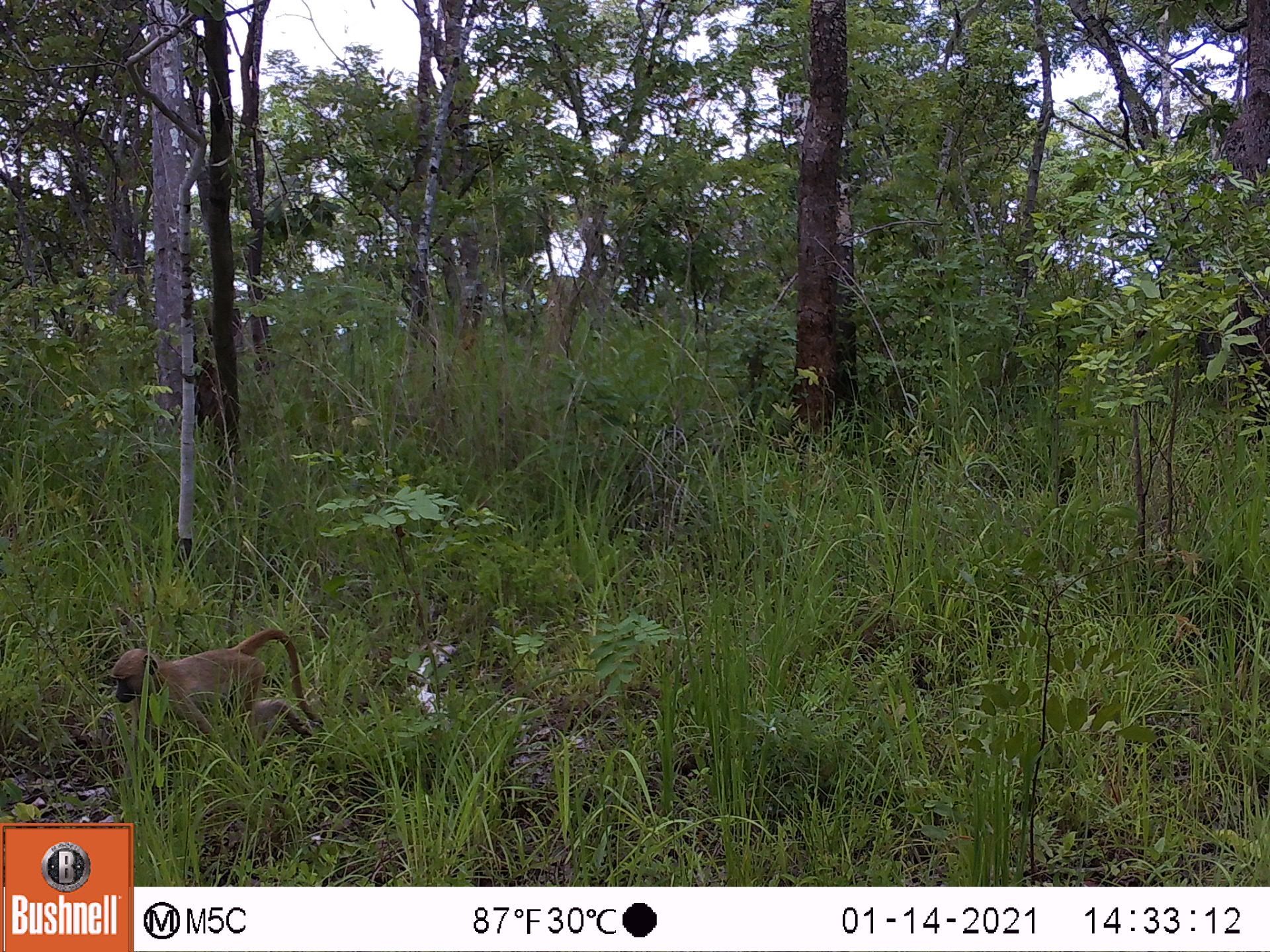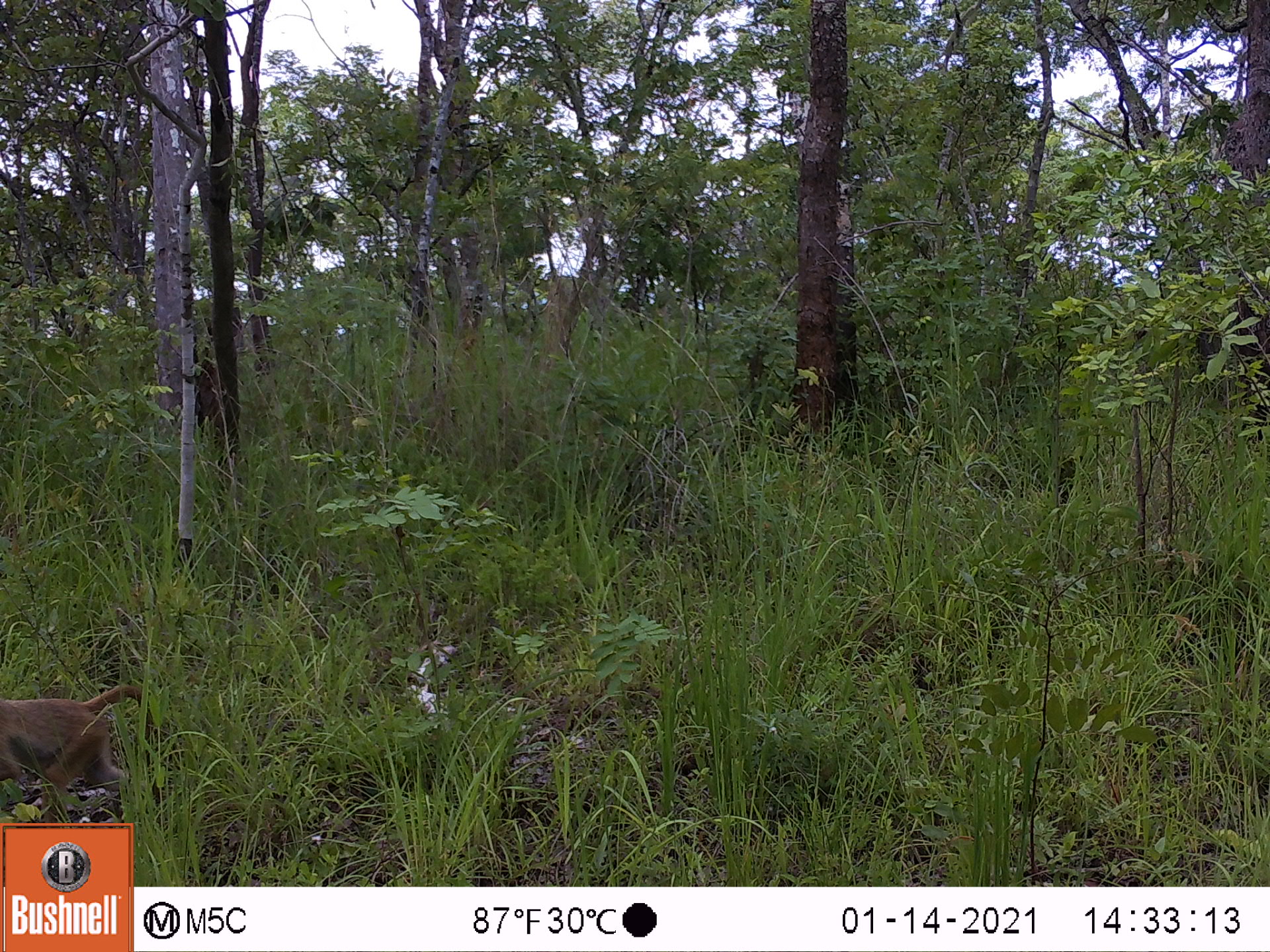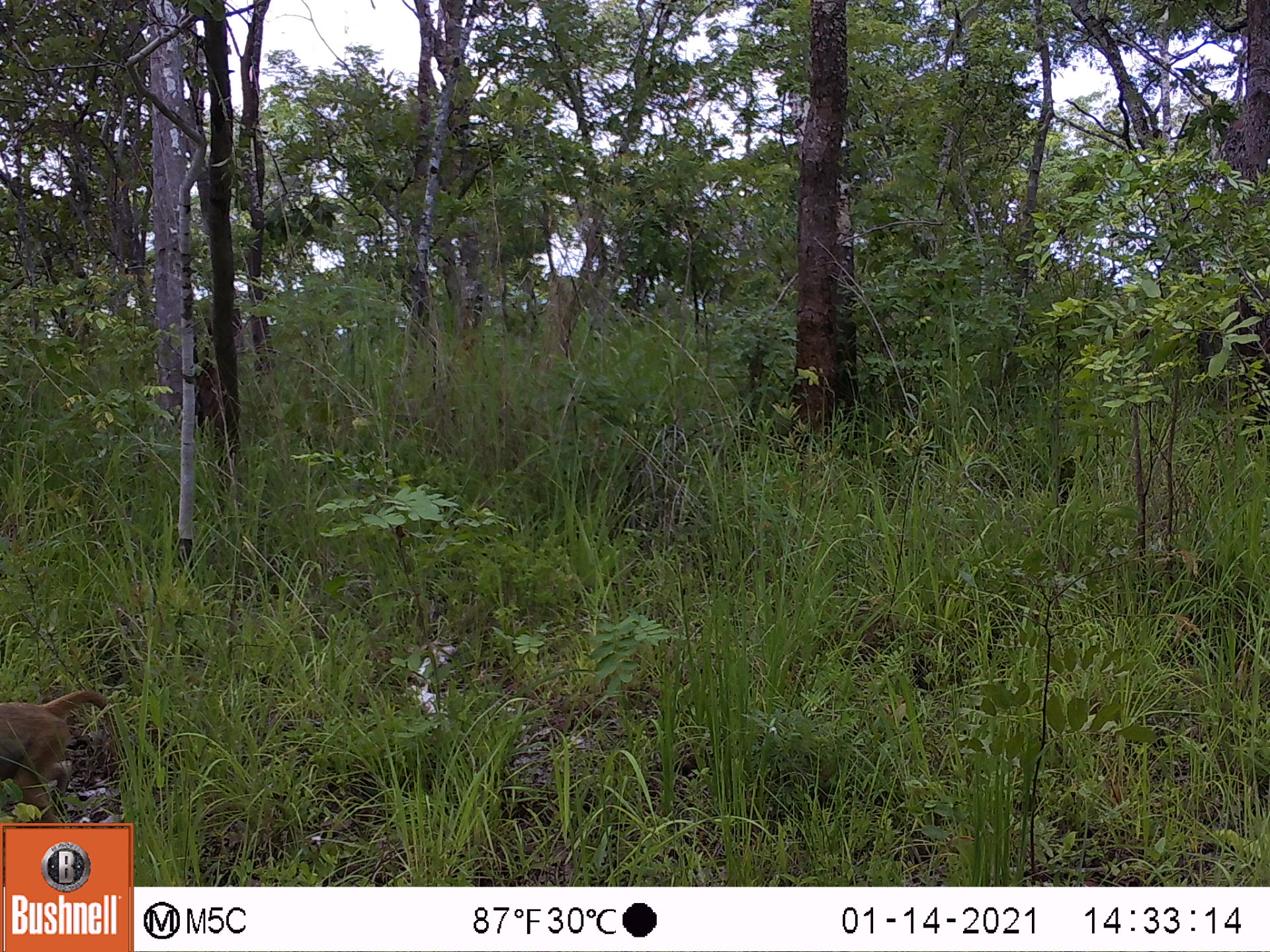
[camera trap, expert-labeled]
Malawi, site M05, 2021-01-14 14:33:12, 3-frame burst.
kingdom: Animalia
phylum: Chordata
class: Mammalia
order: Primates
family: Cercopithecidae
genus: Papio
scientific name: Papio cynocephalus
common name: yellow baboon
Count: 1.